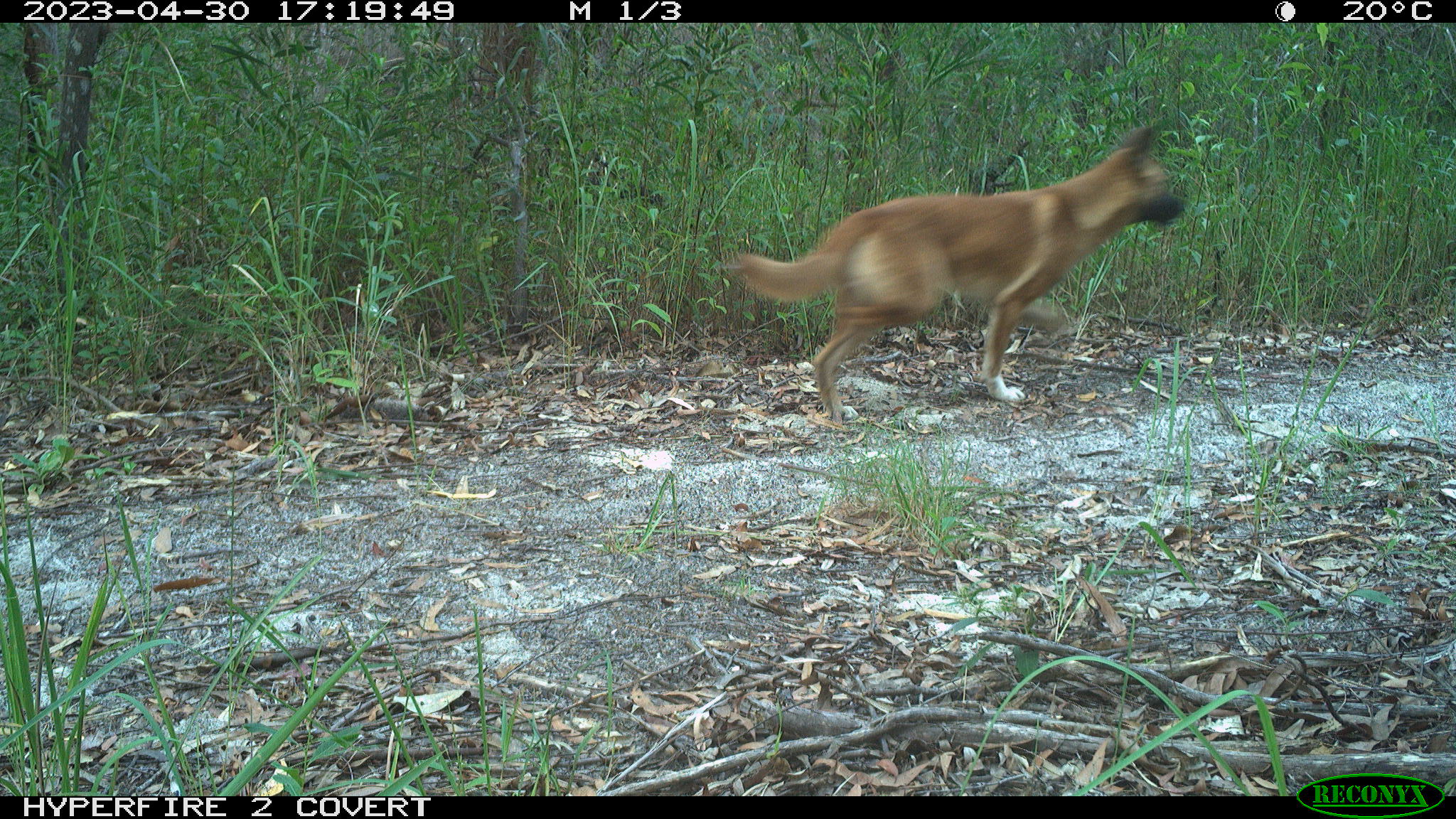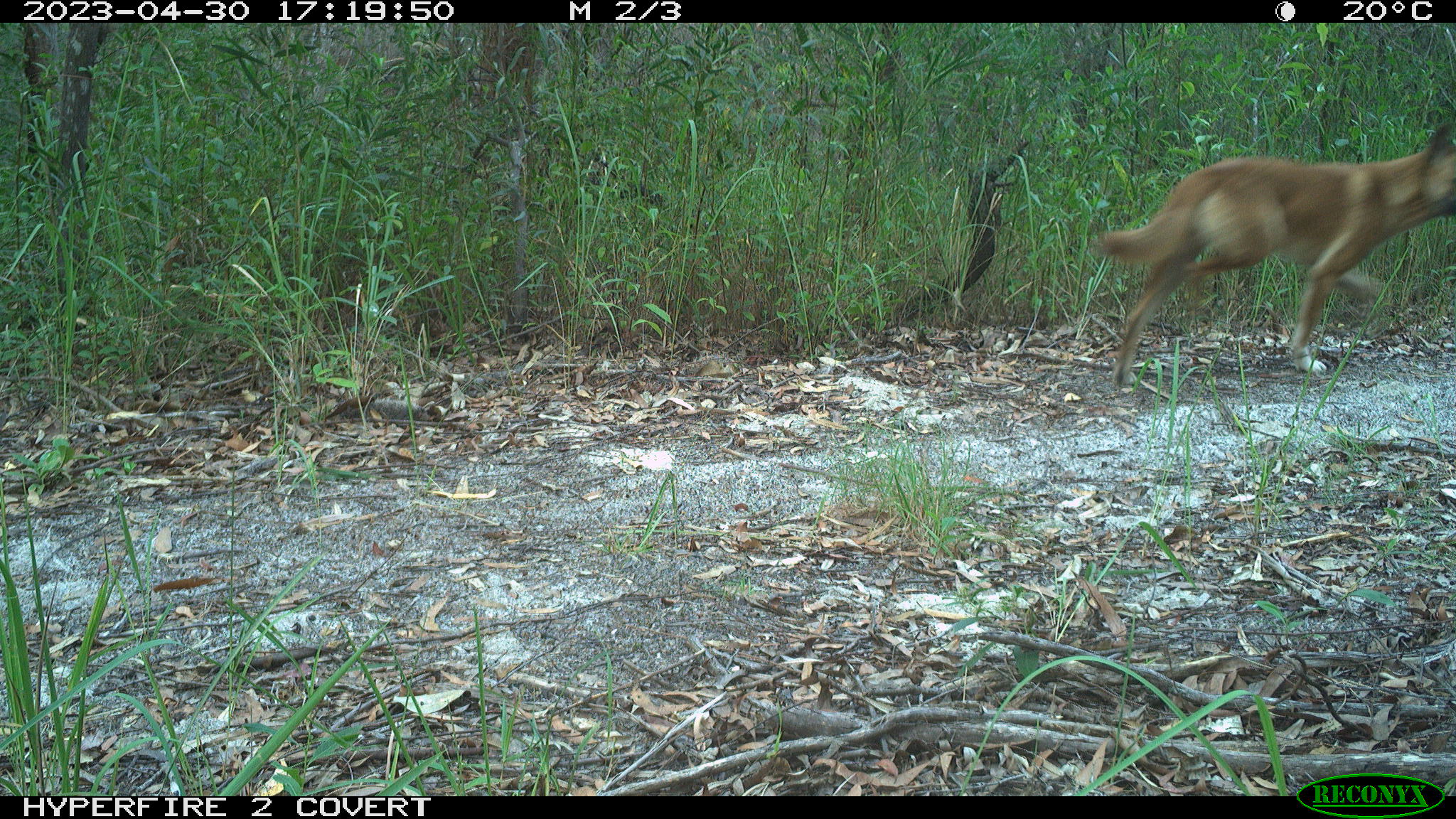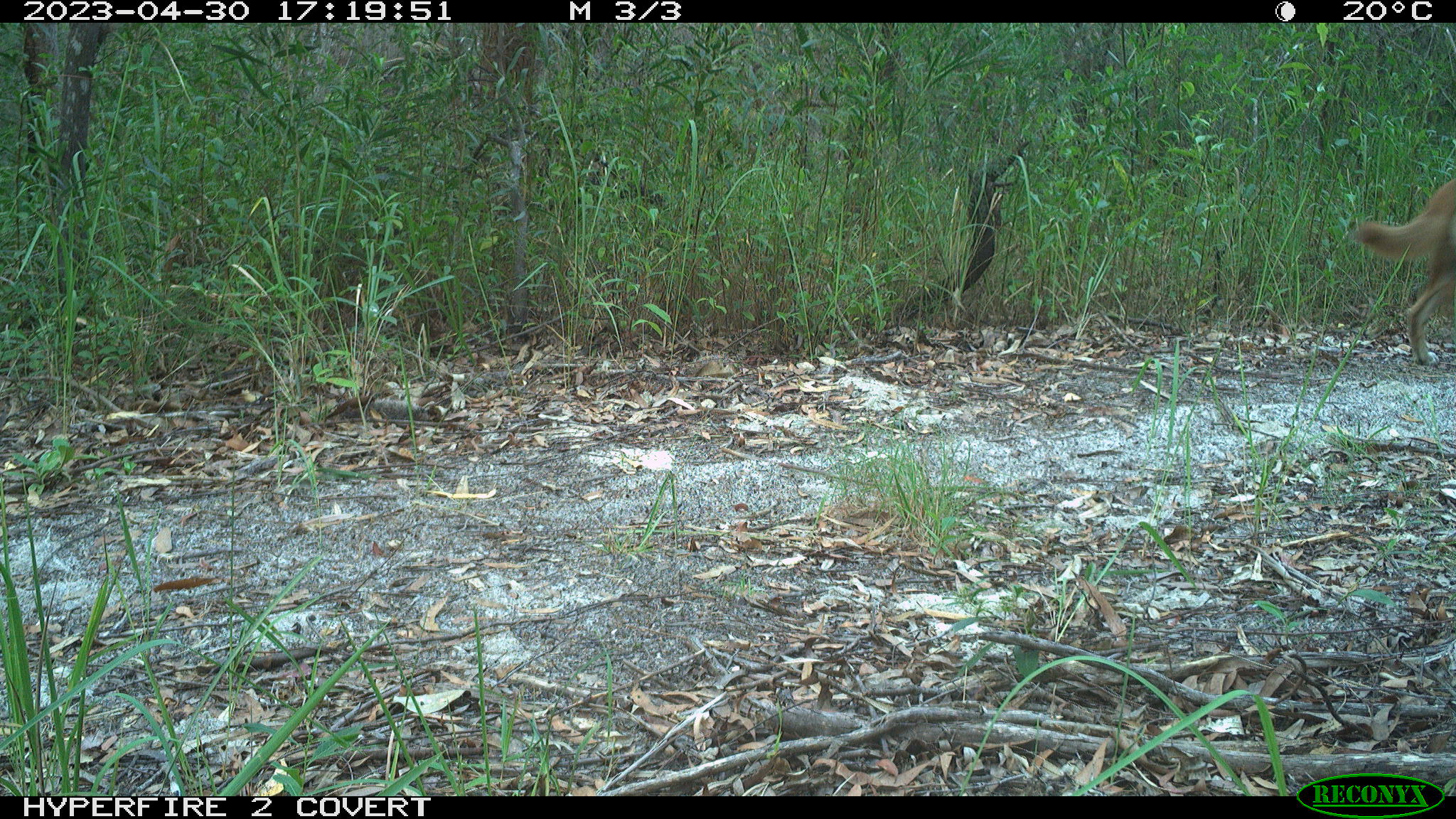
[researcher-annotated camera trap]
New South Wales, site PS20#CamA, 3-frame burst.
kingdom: Animalia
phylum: Chordata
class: Mammalia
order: Carnivora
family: Canidae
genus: Canis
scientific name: Canis familiaris dingo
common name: dingo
Dingo (Canis familiaris dingo).